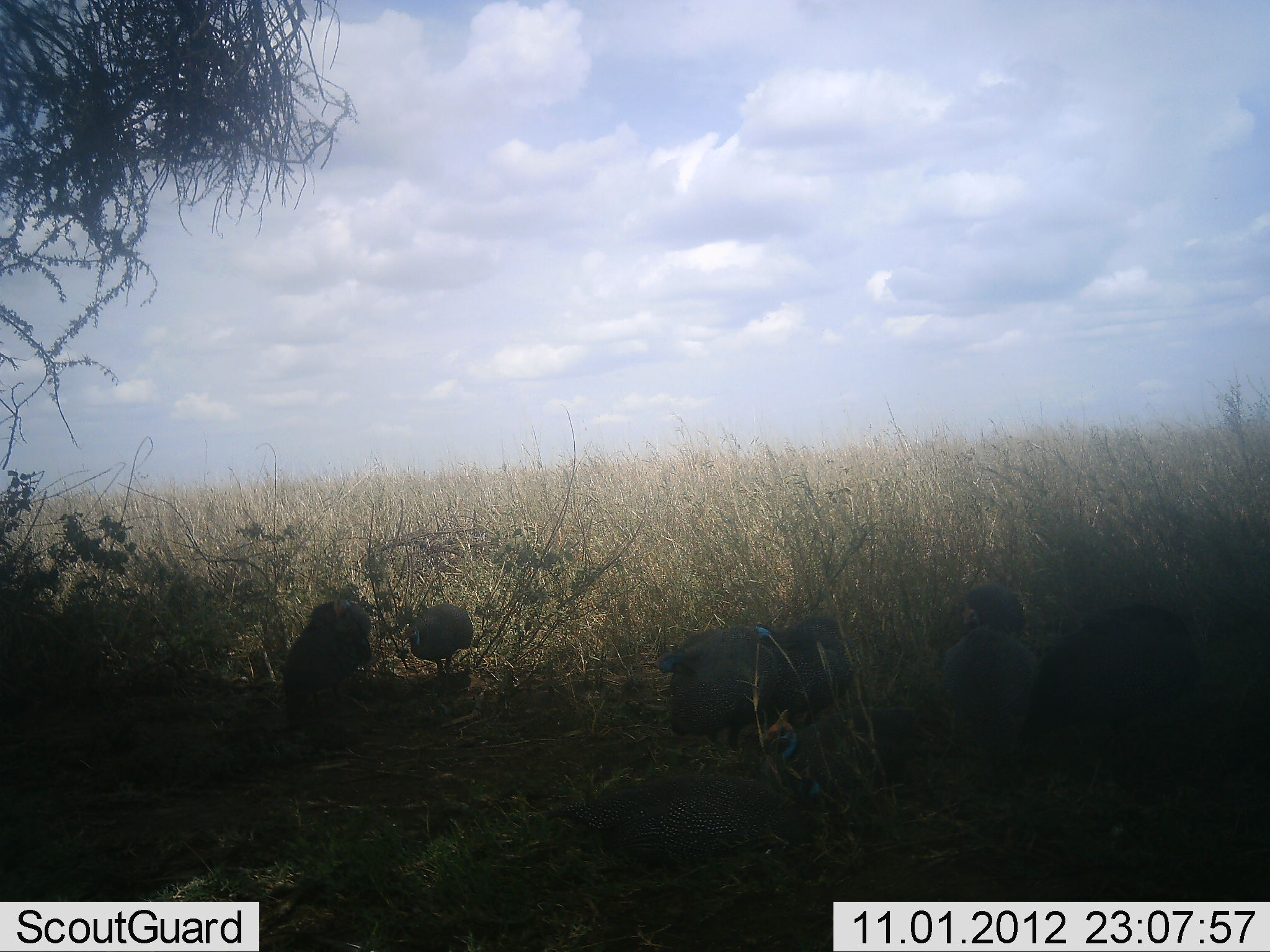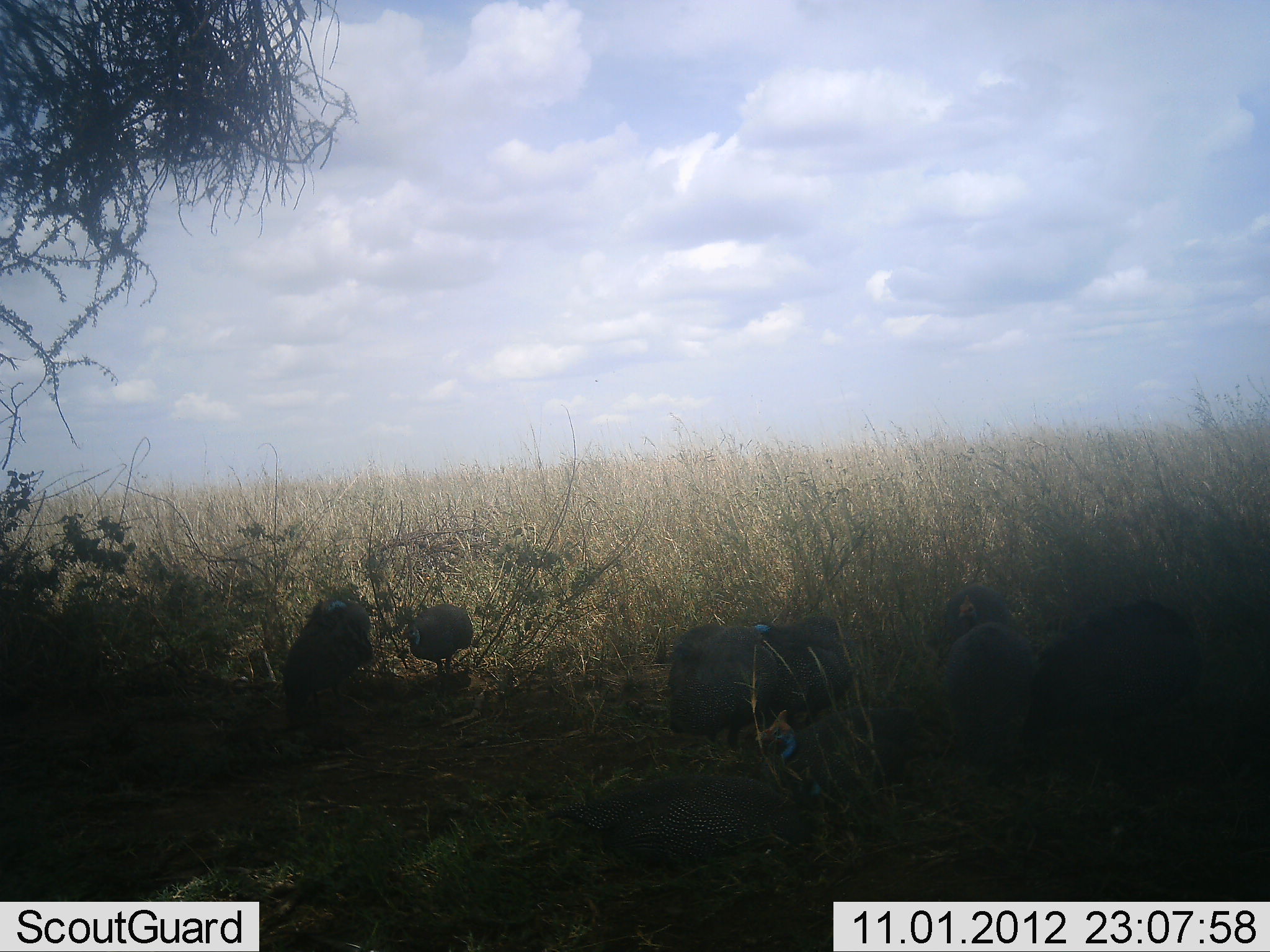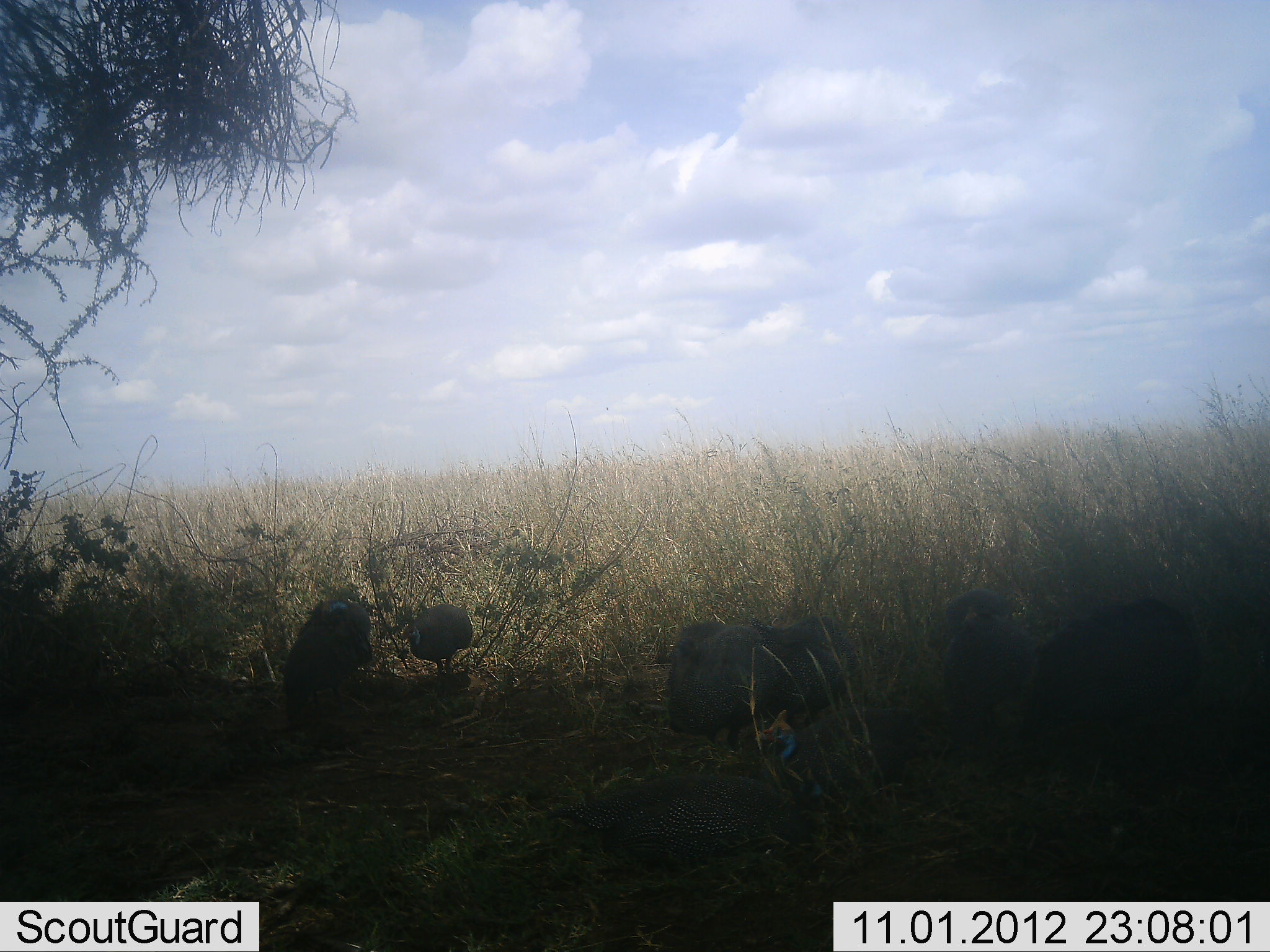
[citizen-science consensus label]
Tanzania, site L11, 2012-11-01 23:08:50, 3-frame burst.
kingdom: Animalia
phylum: Chordata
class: Aves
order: Galliformes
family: Numididae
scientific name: Numididae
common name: guinea fowl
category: guineafowl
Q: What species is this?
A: Guineafowl (guinea fowl) (Numididae).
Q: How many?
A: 8.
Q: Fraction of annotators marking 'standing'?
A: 80%.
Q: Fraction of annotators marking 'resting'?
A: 20%.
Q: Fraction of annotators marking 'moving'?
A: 20%.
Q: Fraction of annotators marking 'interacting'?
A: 10%.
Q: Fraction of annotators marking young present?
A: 0%.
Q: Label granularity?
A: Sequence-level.